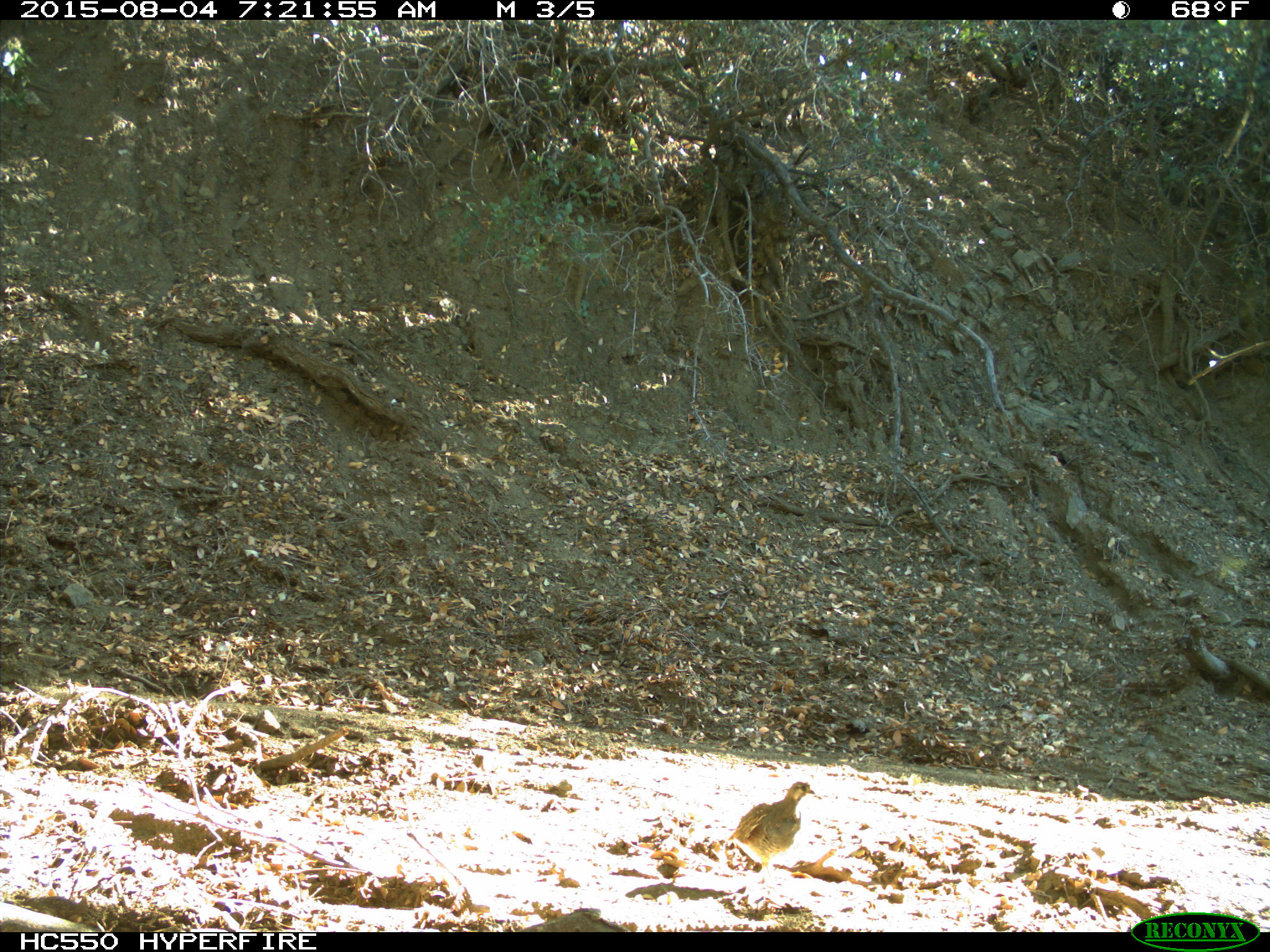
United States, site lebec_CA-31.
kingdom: Animalia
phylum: Chordata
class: Aves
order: Galliformes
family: Odontophoridae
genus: Callipepla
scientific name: Callipepla californica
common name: california quail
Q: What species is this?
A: Callipepla californica (california quail).